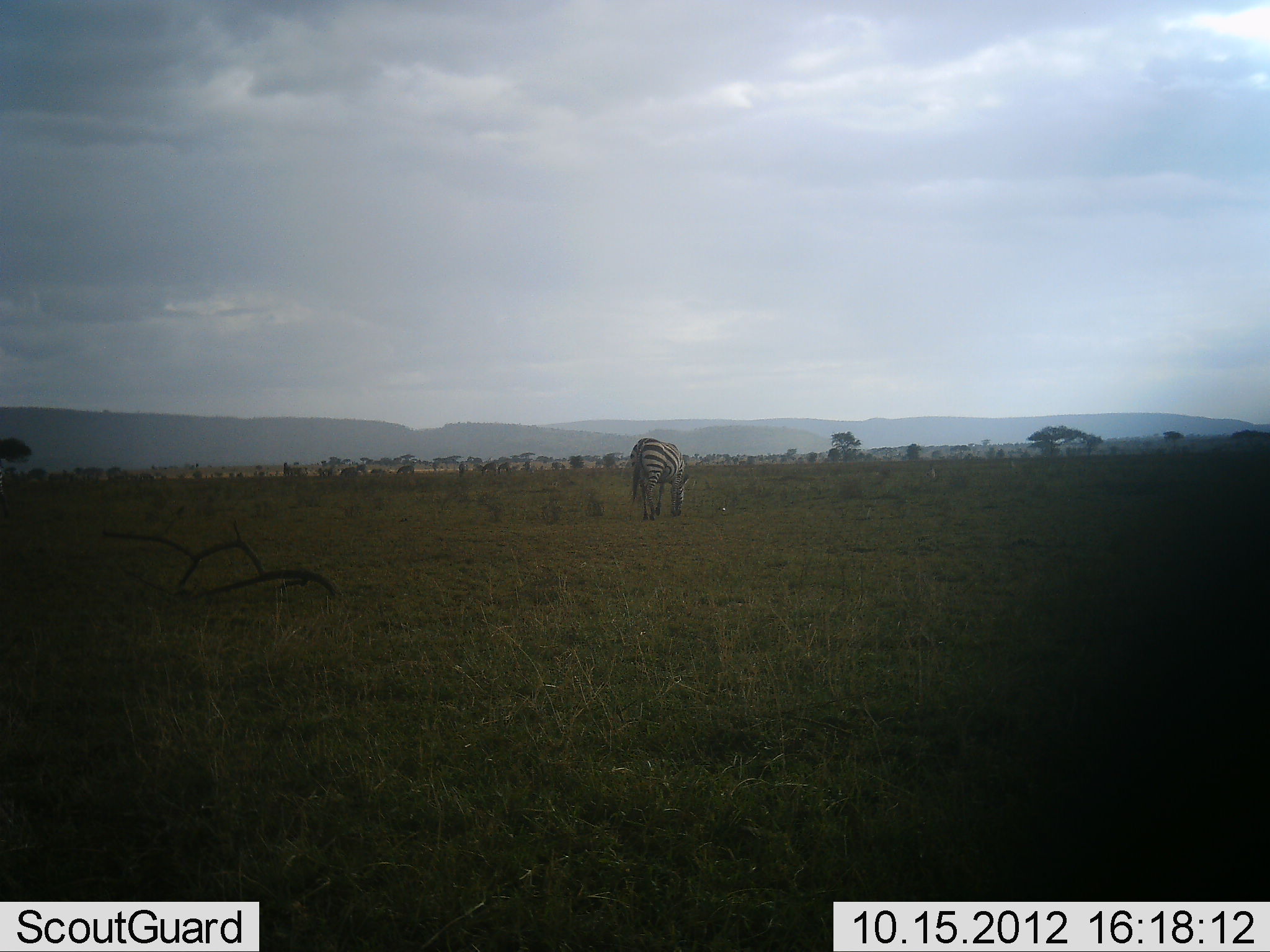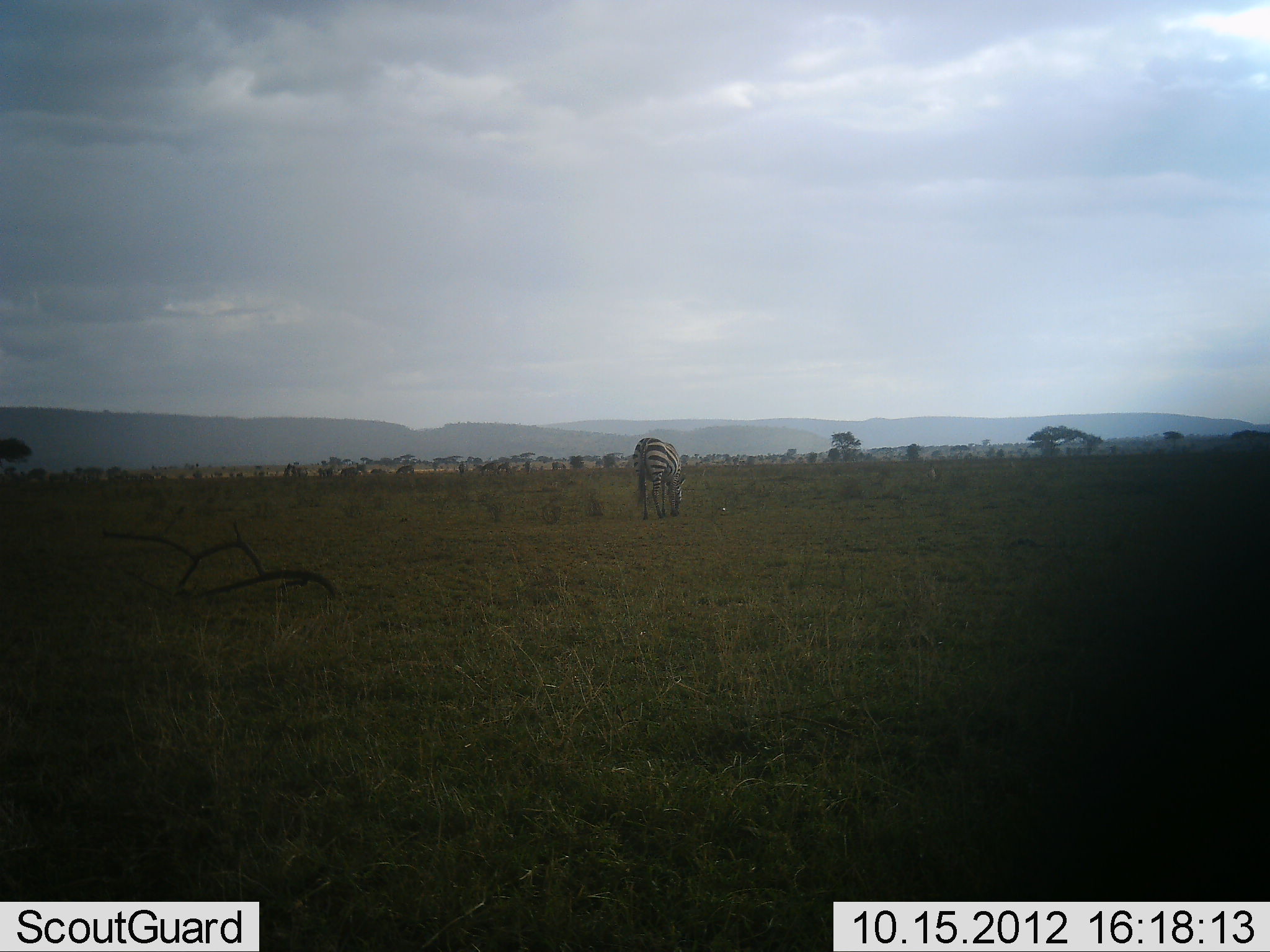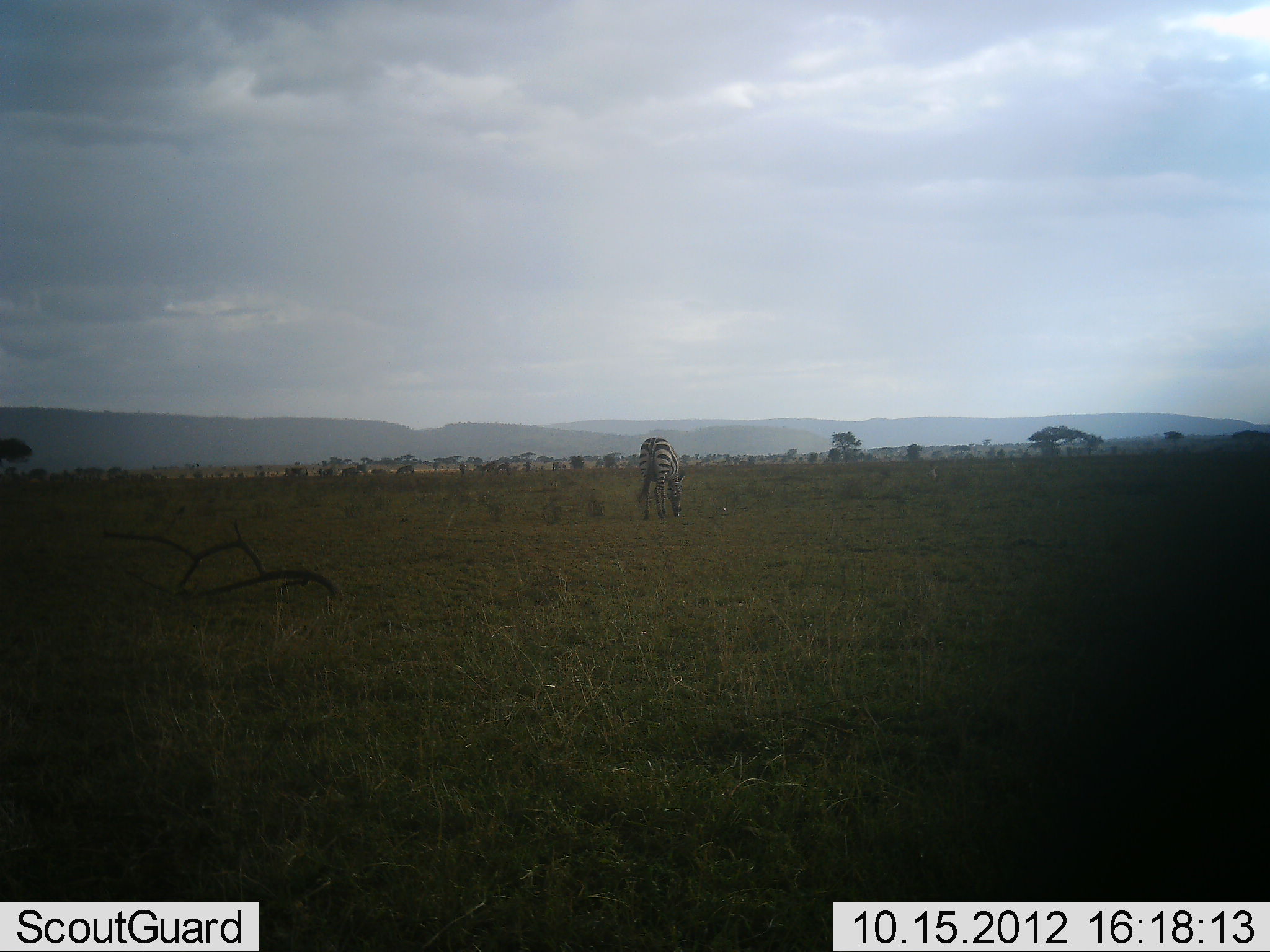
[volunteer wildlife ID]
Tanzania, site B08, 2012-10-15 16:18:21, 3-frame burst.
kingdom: Animalia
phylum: Chordata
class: Mammalia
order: Perissodactyla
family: Equidae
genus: Equus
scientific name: Equus quagga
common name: plains zebra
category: zebra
Zebra (plains zebra) (Equus quagga), count 1. Behavior (volunteer vote fractions): standing 50%, resting 0%, moving 10%, interacting 0%. Young present (vote fraction): 0%. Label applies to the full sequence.